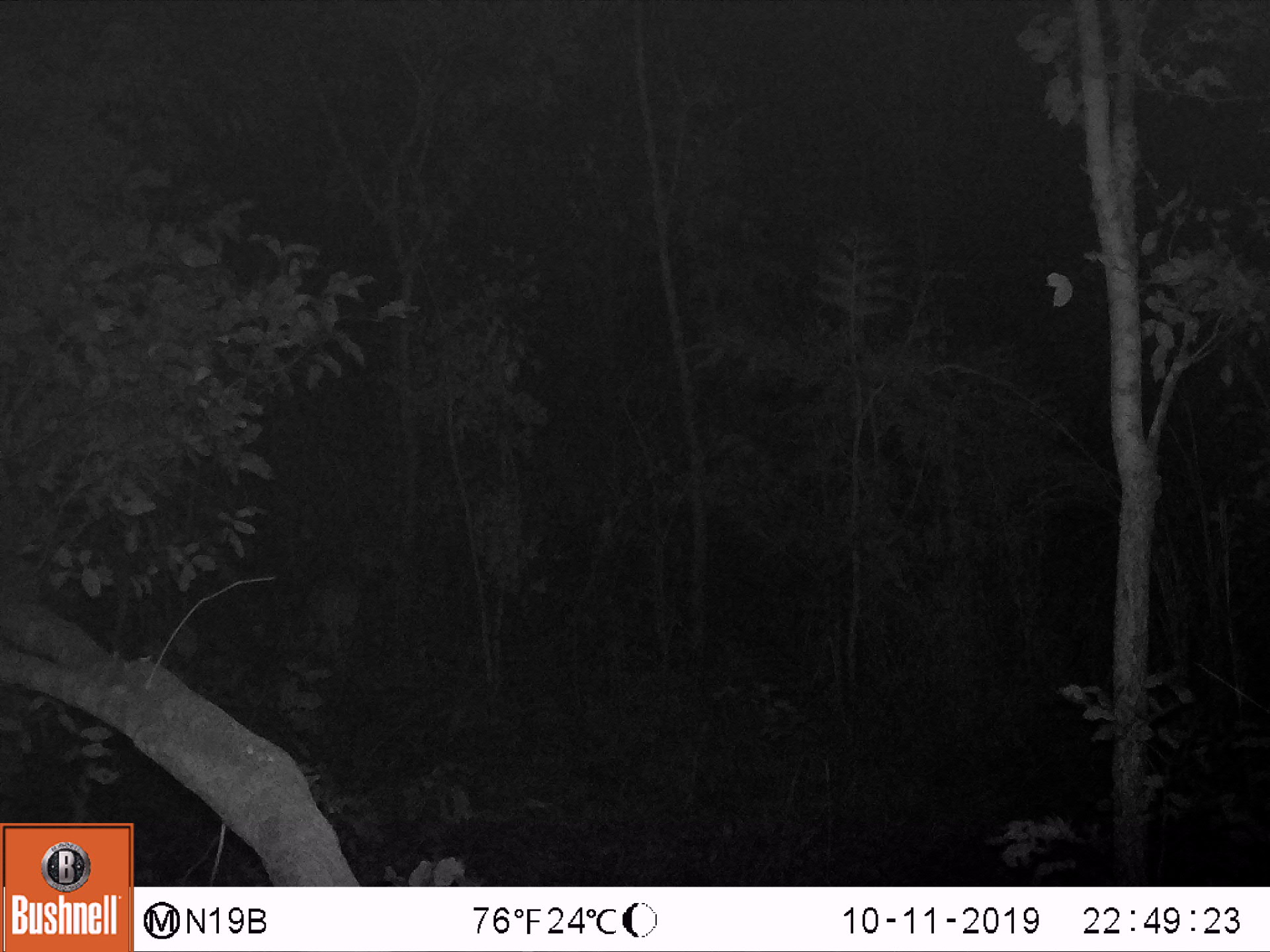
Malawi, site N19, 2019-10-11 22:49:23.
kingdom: Animalia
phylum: Chordata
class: Mammalia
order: Artiodactyla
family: Bovidae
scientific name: Antilopinae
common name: small antelope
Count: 1.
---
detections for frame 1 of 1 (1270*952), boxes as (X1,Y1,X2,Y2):
small antelope: (275,548,377,680)